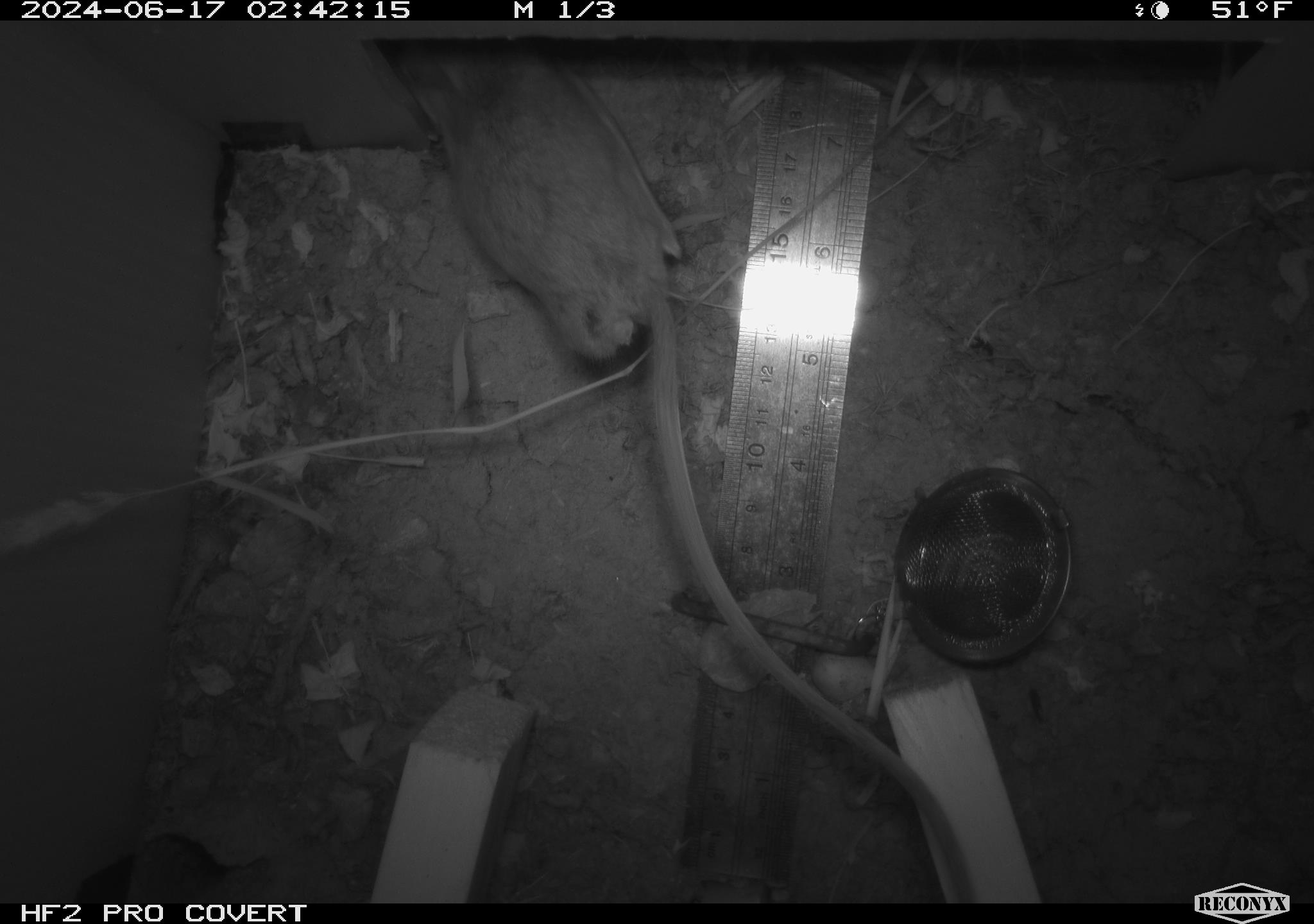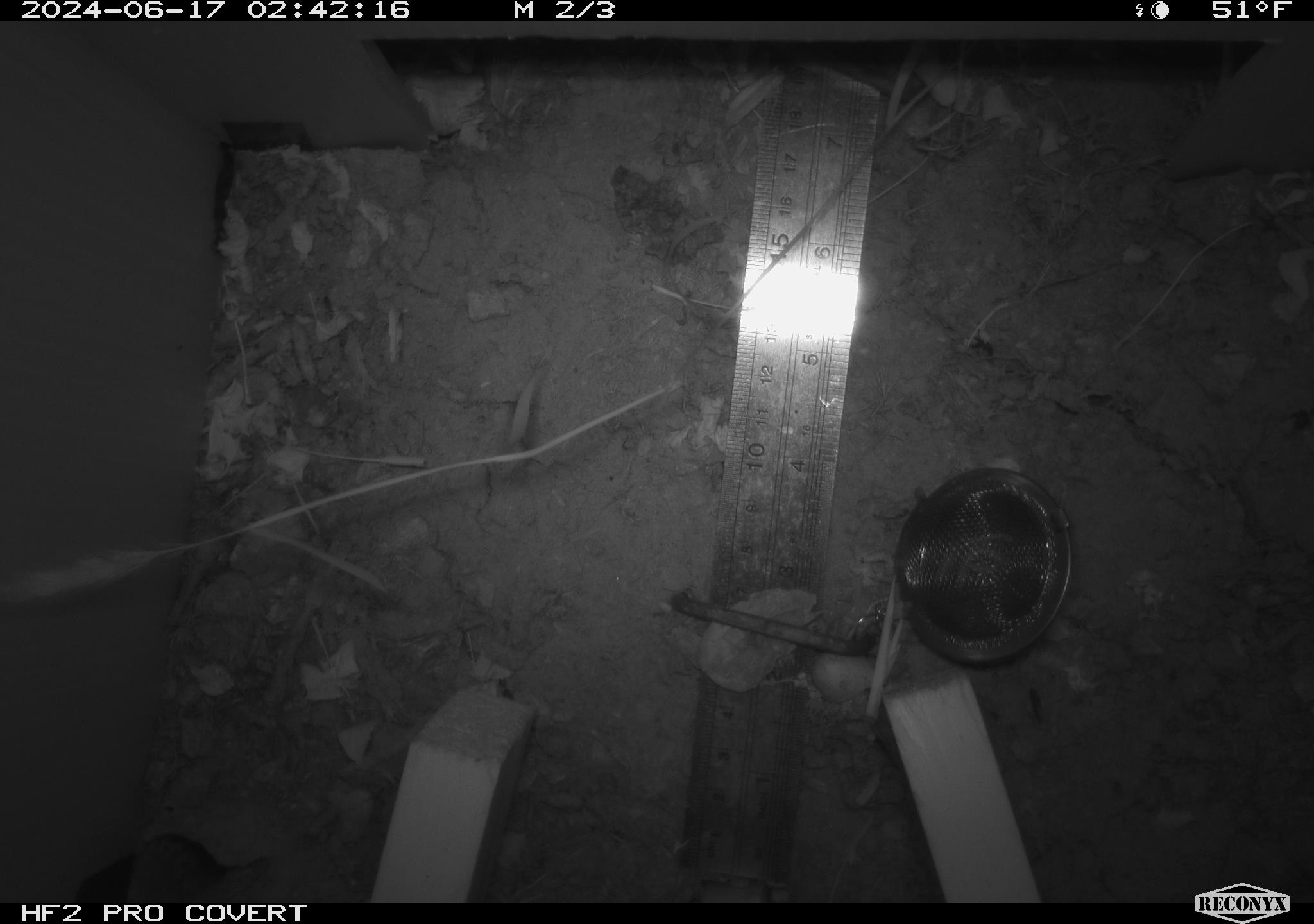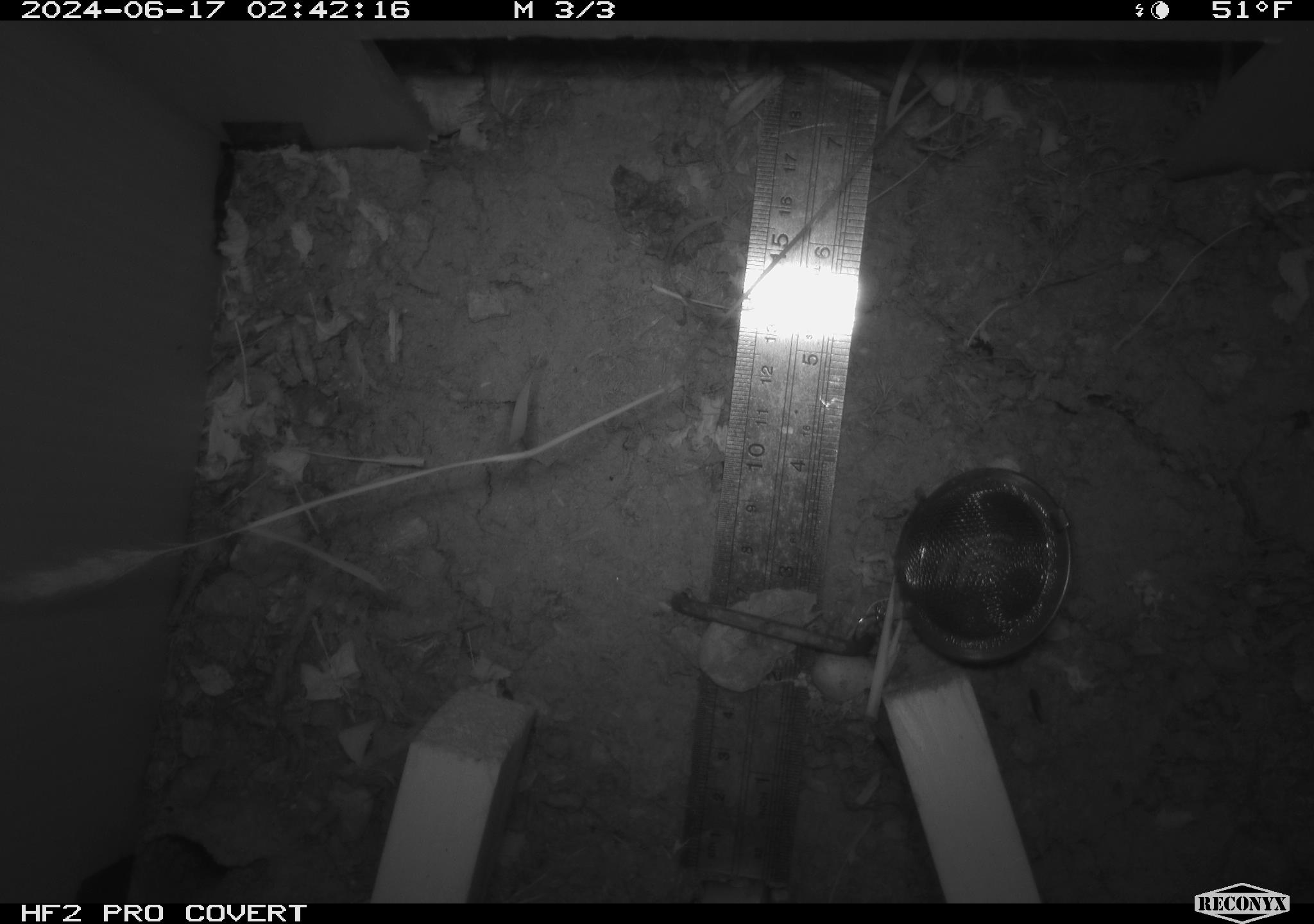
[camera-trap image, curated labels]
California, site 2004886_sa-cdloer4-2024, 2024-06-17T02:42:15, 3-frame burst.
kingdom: Animalia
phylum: Chordata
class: Mammalia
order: Rodentia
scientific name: Rodentia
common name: rodent